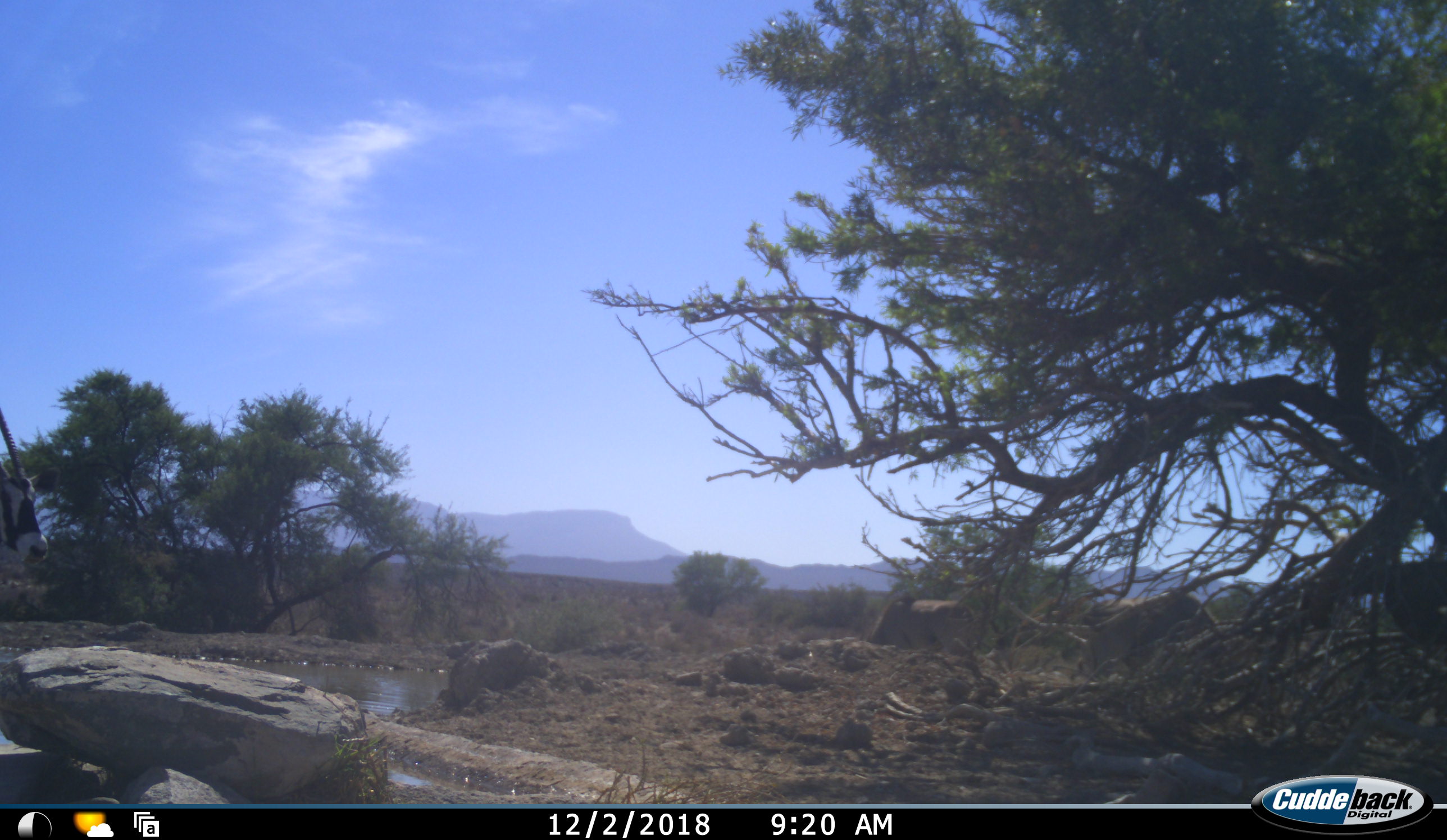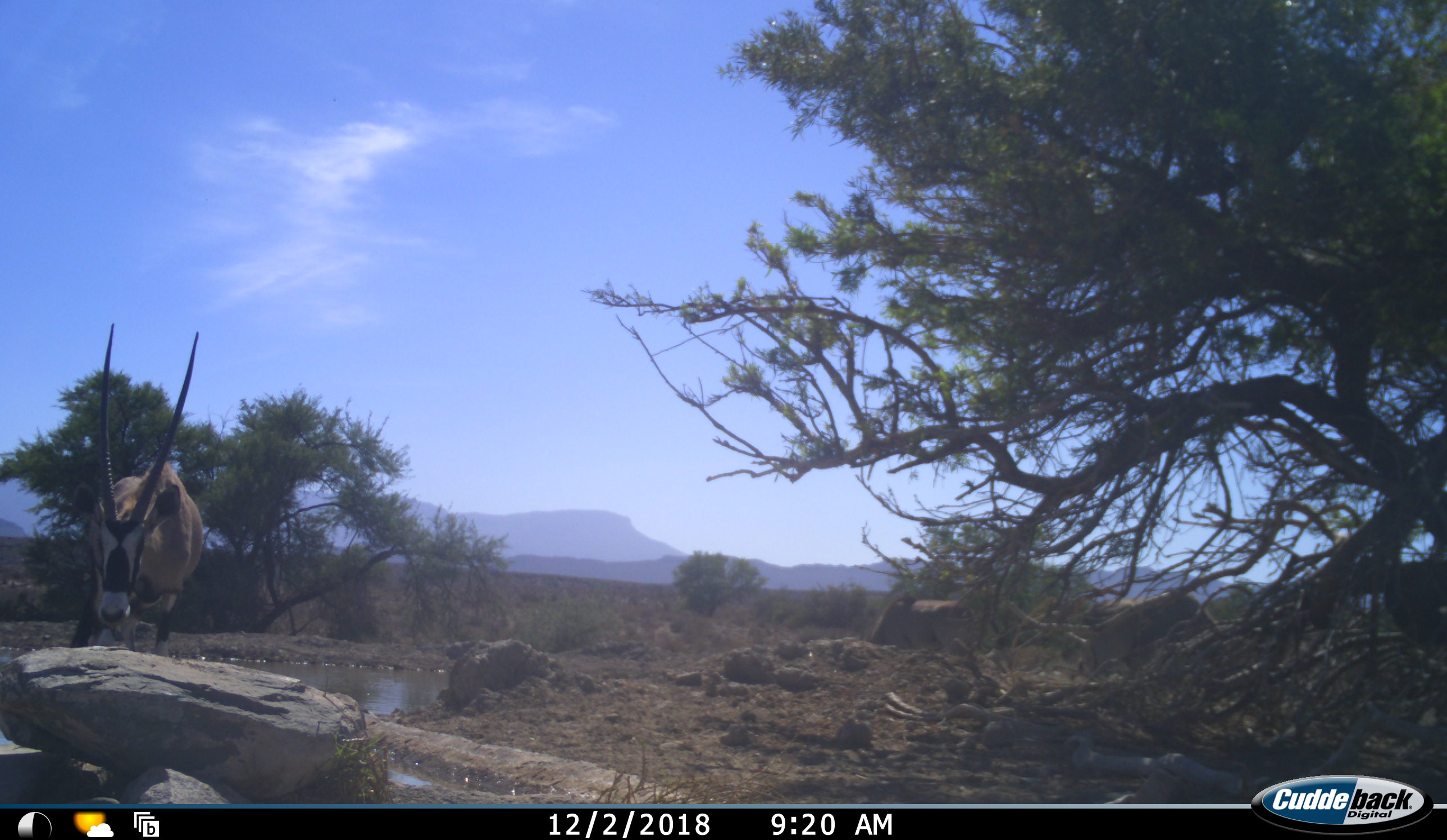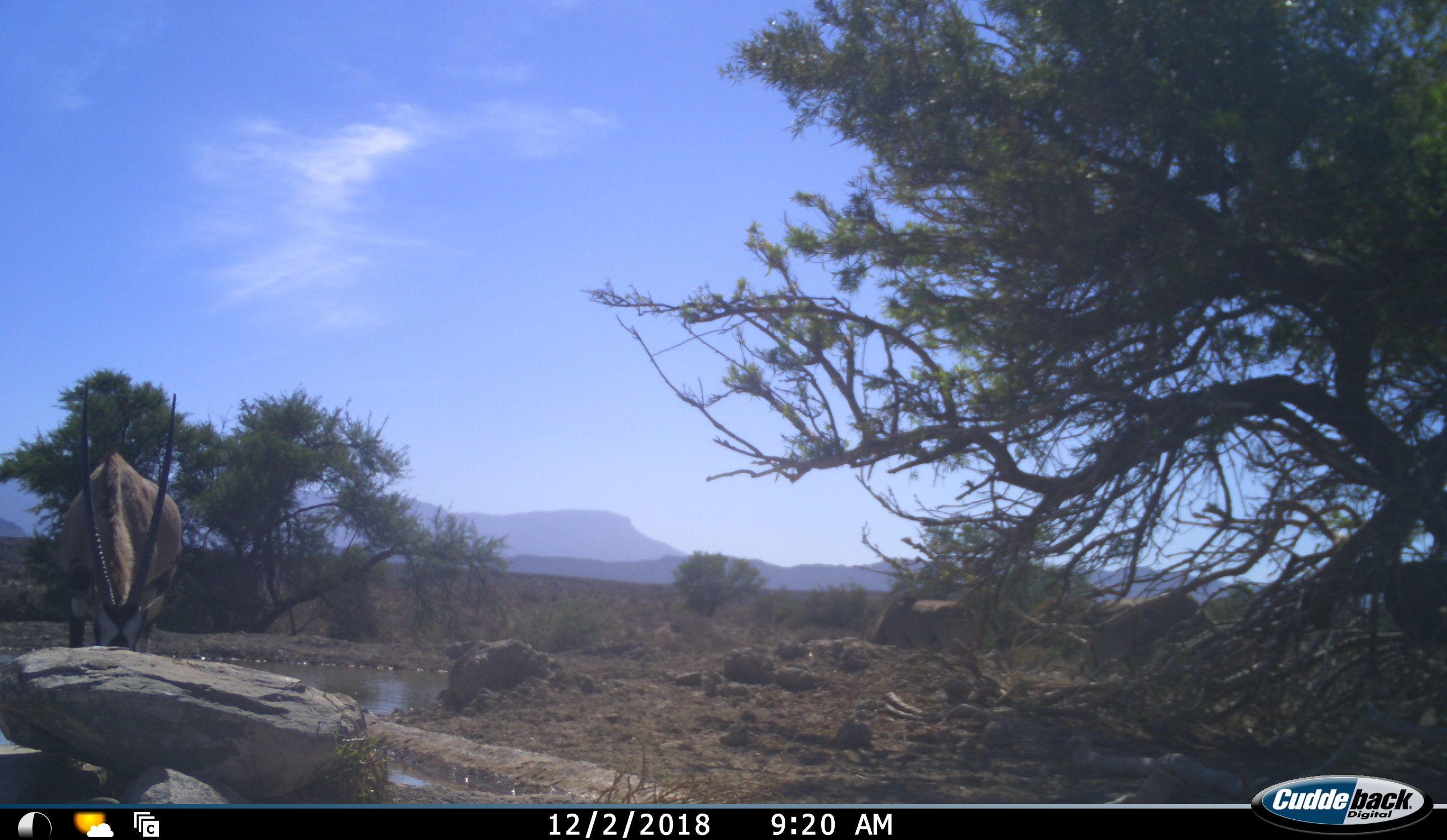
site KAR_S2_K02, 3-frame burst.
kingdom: Animalia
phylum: Chordata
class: Mammalia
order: Artiodactyla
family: Bovidae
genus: Oryx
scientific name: Oryx gazella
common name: gemsbok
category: oryx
Oryx (gemsbok) (Oryx gazella), count 1. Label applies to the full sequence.